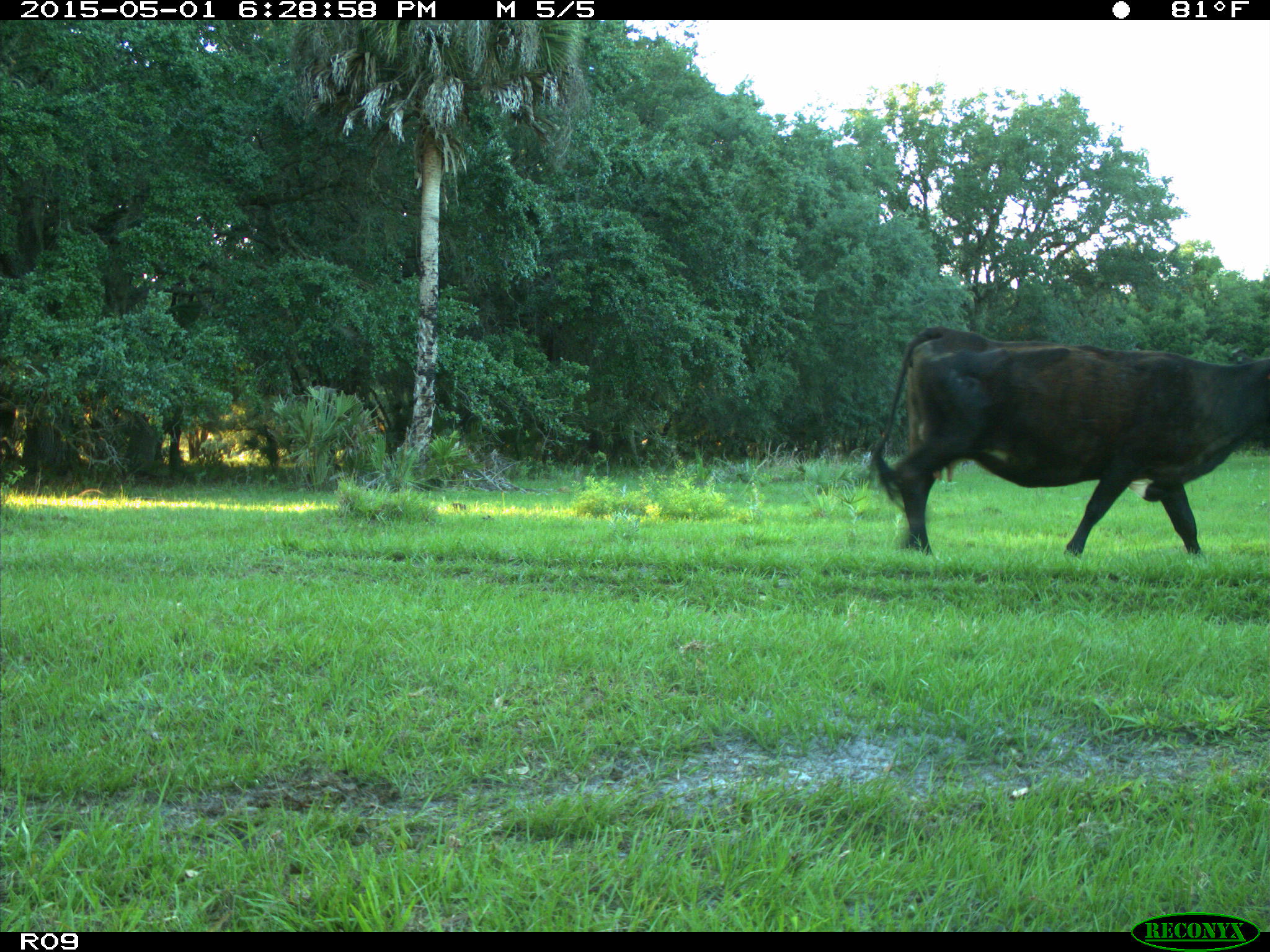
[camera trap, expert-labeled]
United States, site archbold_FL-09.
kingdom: Animalia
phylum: Chordata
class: Mammalia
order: Artiodactyla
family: Bovidae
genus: Bos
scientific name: Bos taurus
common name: domestic cow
Bos taurus (domestic cow).